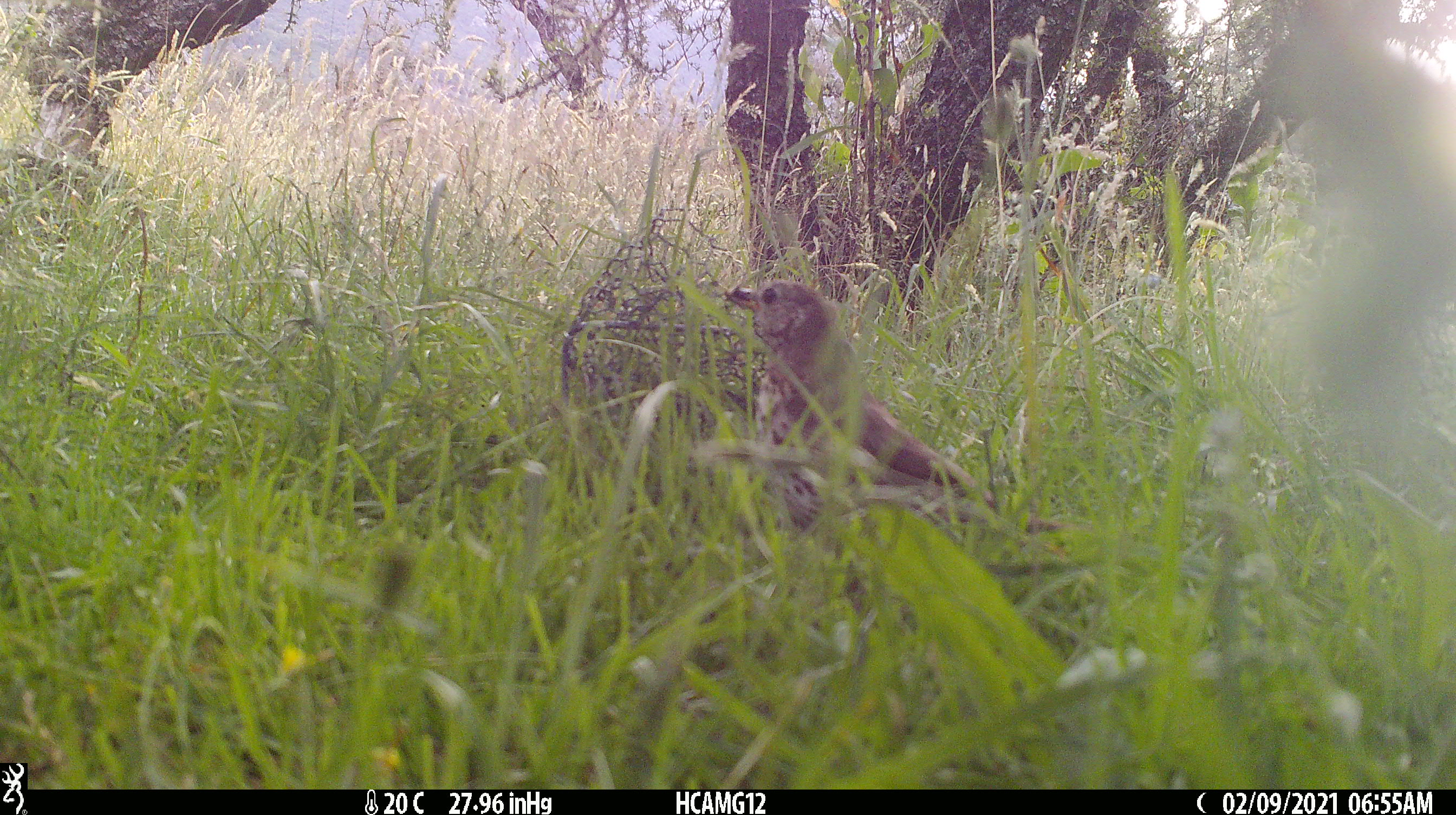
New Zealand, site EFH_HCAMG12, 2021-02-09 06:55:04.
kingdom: Animalia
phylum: Chordata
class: Aves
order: Passeriformes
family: Turdidae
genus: Turdus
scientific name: Turdus philomelos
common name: song thrush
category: thrush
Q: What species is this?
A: Thrush (song thrush) (Turdus philomelos).